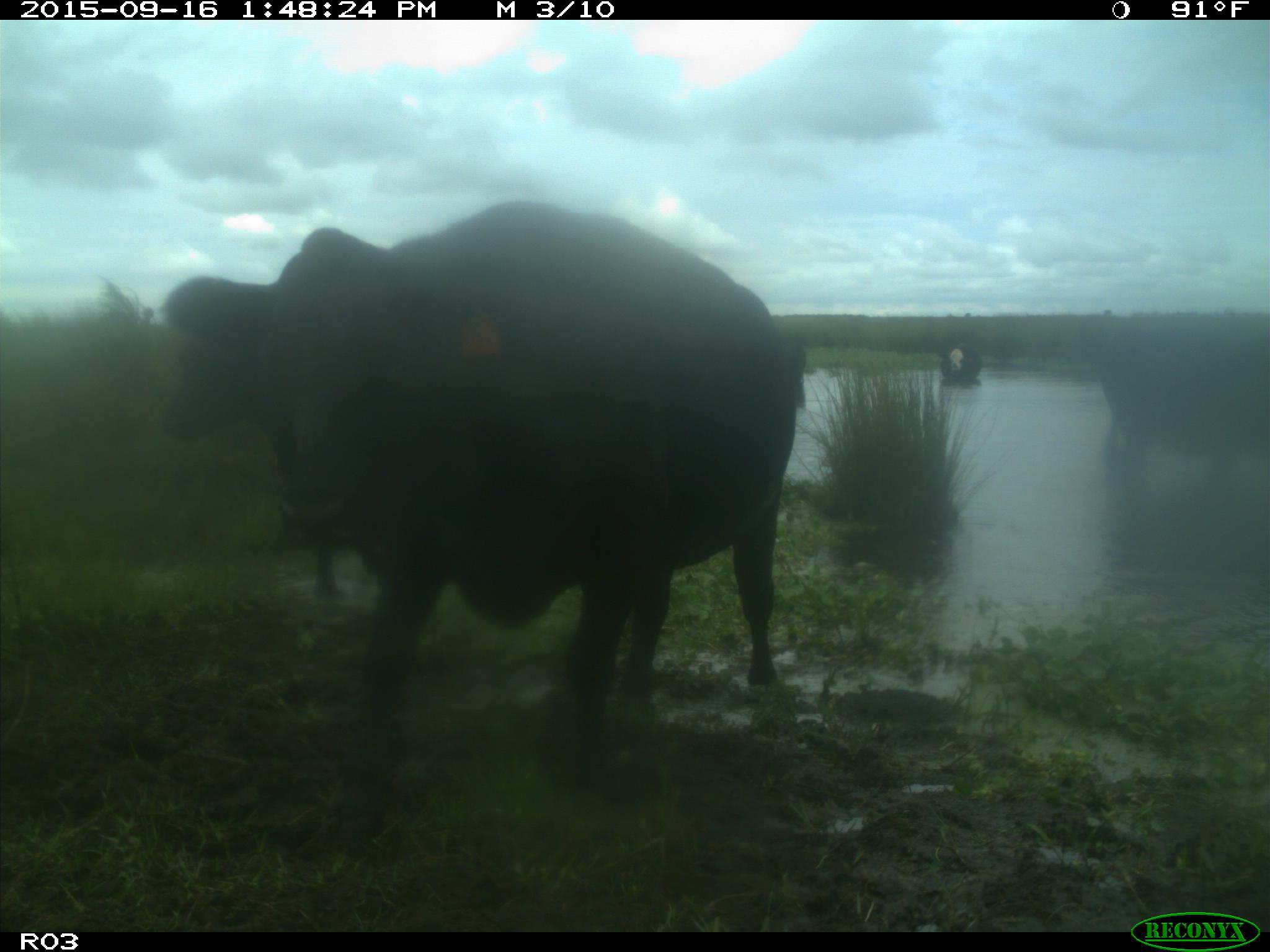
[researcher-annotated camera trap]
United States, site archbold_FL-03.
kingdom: Animalia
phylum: Chordata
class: Mammalia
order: Artiodactyla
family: Bovidae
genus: Bos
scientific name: Bos taurus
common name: domestic cow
Bos taurus (domestic cow).